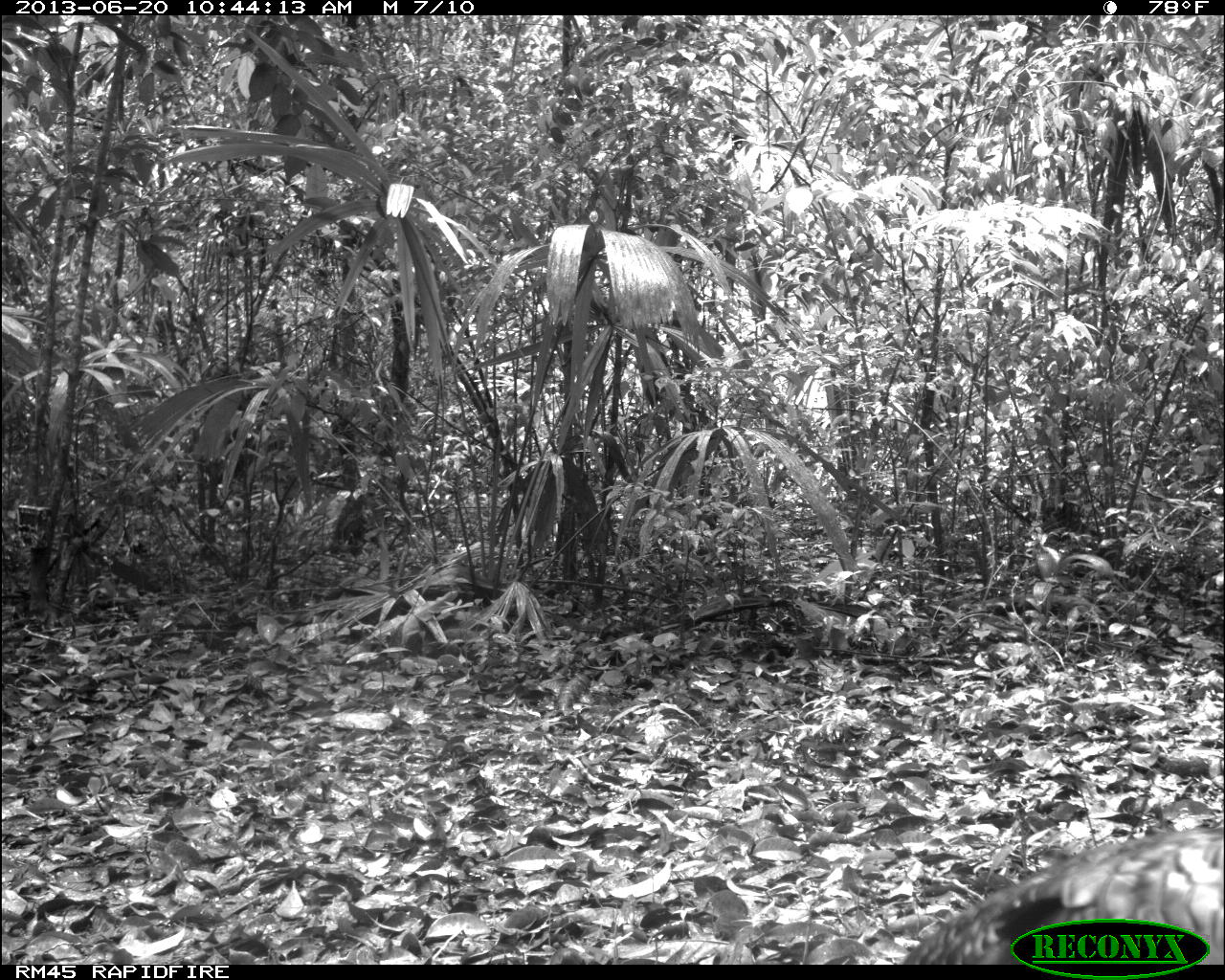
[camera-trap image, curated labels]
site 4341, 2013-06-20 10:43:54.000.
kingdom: Animalia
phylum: Chordata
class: Aves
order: Galliformes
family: Phasianidae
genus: Meleagris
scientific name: Meleagris ocellata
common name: ocellated turkey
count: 1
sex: female